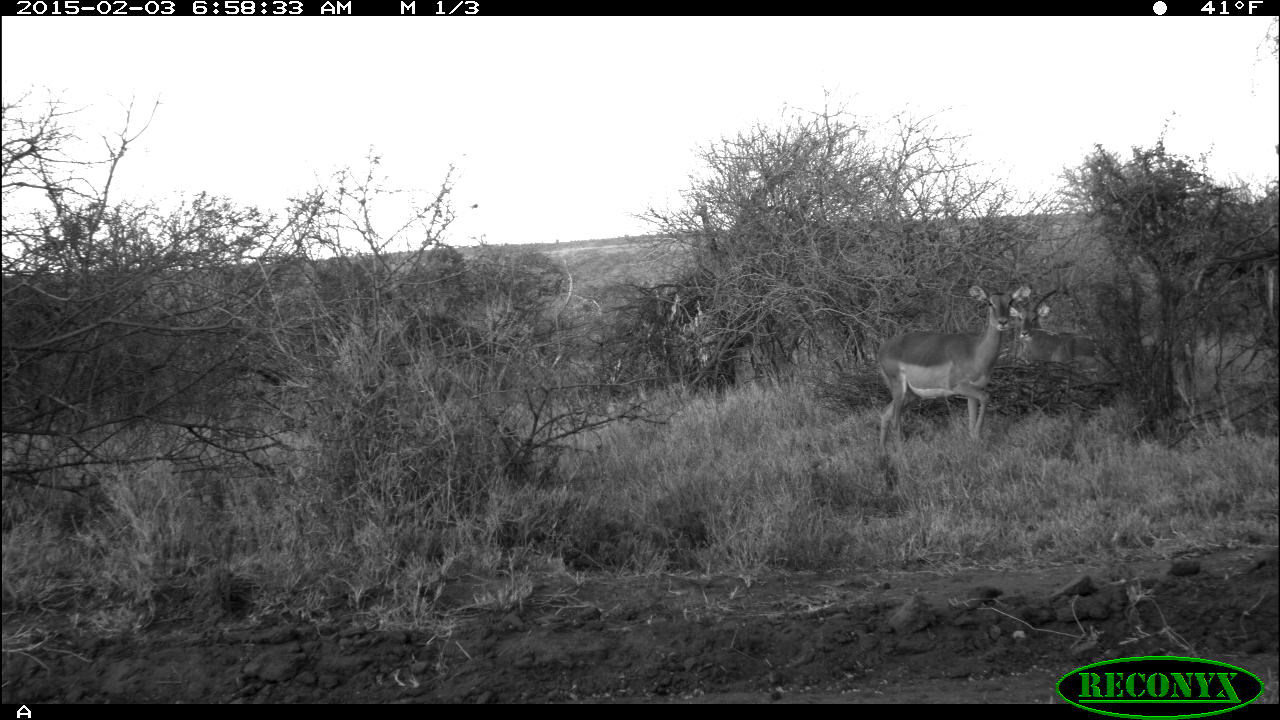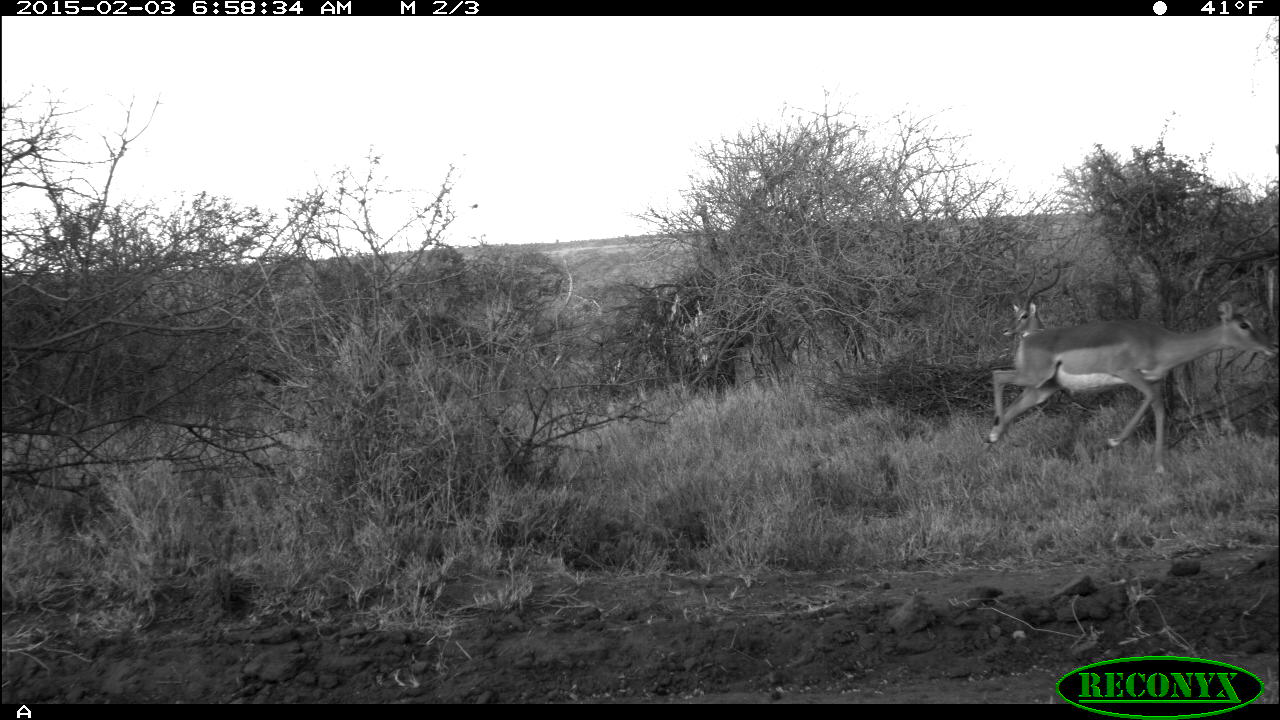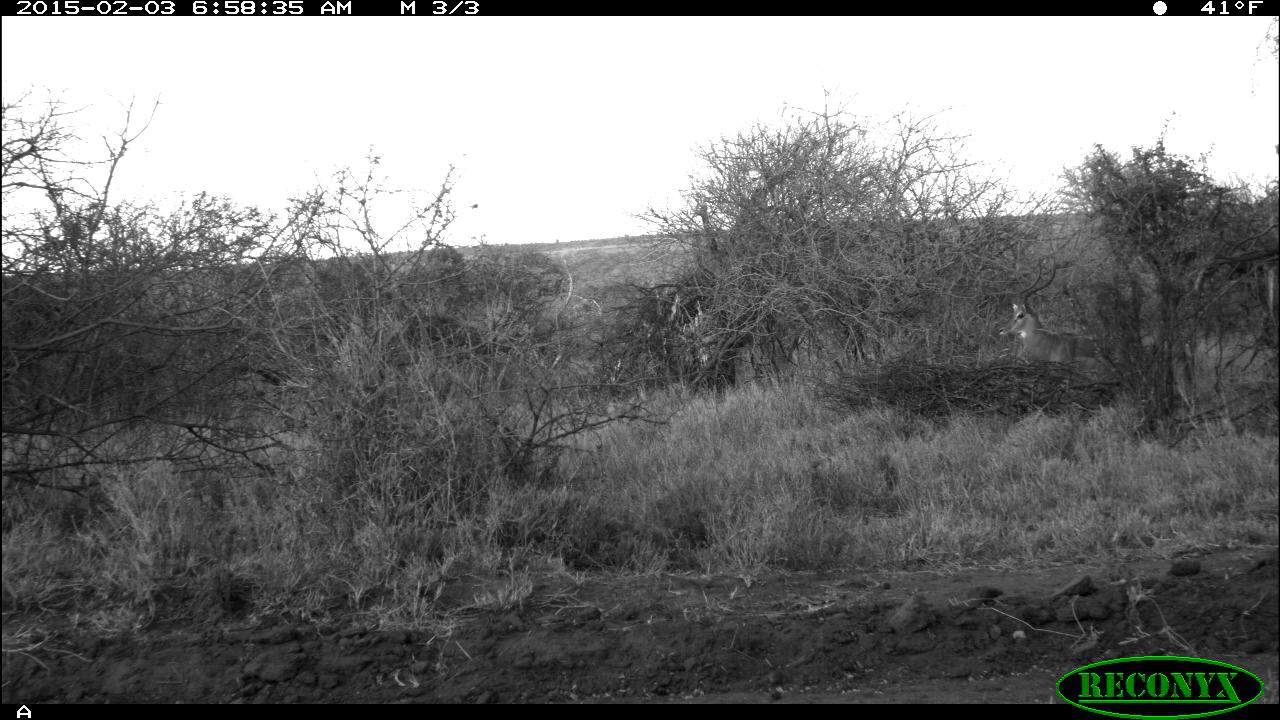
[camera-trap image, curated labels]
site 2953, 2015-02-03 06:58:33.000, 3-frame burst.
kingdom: Animalia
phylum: Chordata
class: Mammalia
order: Artiodactyla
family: Bovidae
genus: Aepyceros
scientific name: Aepyceros melampus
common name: impala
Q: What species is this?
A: Aepyceros melampus (impala).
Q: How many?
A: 2.